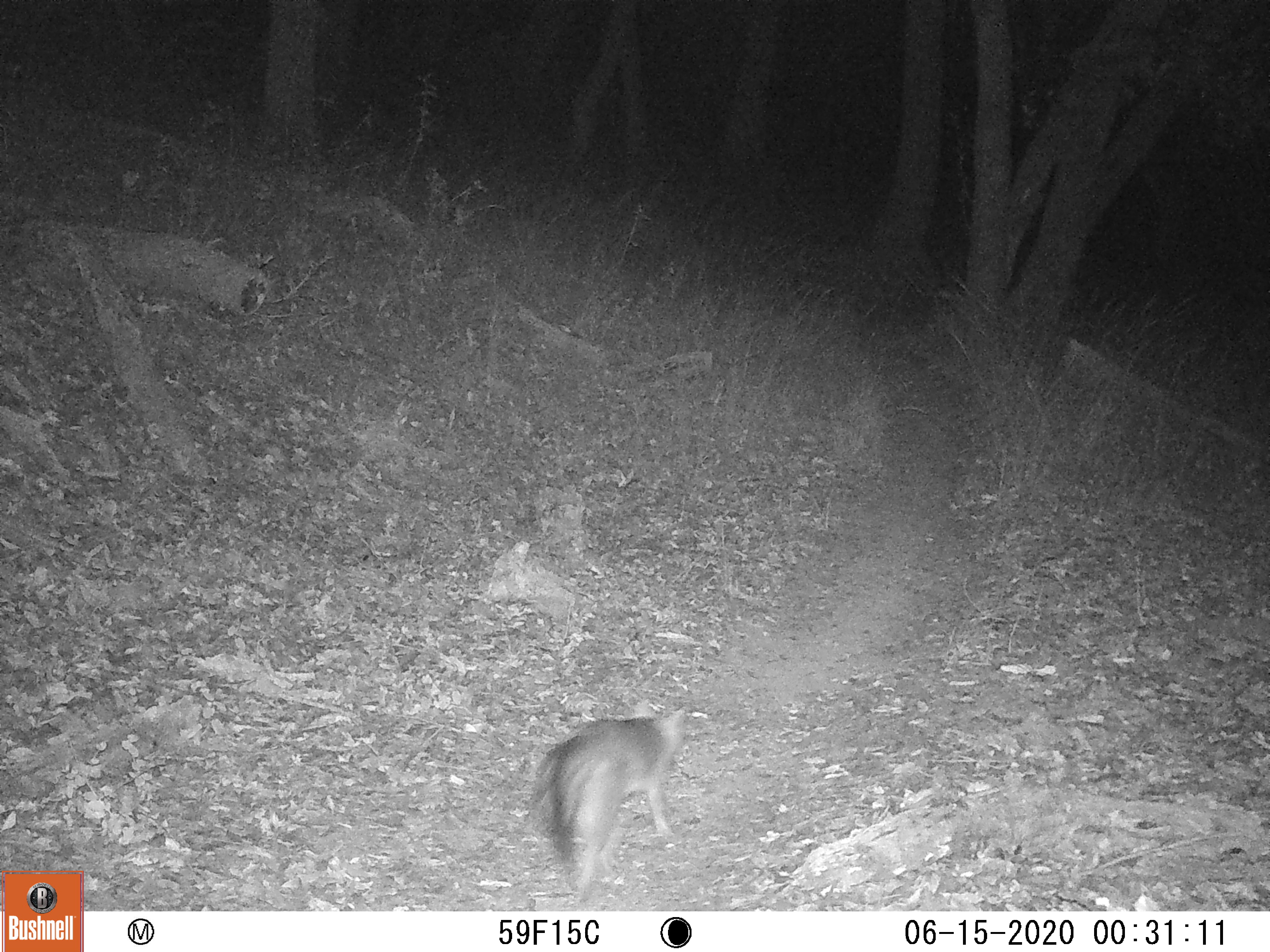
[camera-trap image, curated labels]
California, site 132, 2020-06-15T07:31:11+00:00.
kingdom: Animalia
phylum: Chordata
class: Mammalia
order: Carnivora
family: Canidae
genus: Urocyon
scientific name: Urocyon cinereoargenteus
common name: gray fox